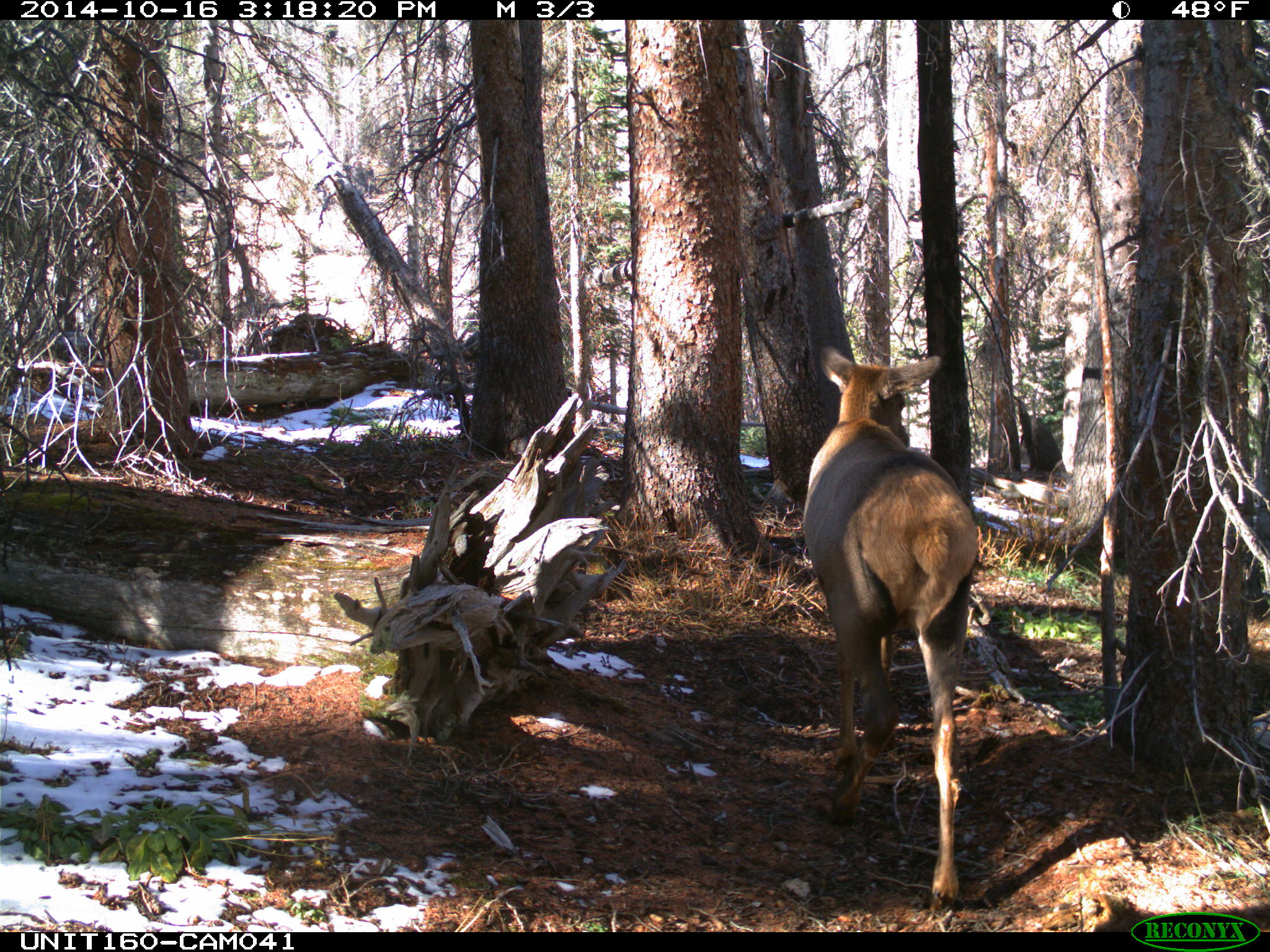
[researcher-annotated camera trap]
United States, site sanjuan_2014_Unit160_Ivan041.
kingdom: Animalia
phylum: Chordata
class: Mammalia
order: Artiodactyla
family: Cervidae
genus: Cervus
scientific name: Cervus elaphus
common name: red deer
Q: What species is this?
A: Cervus elaphus (red deer).